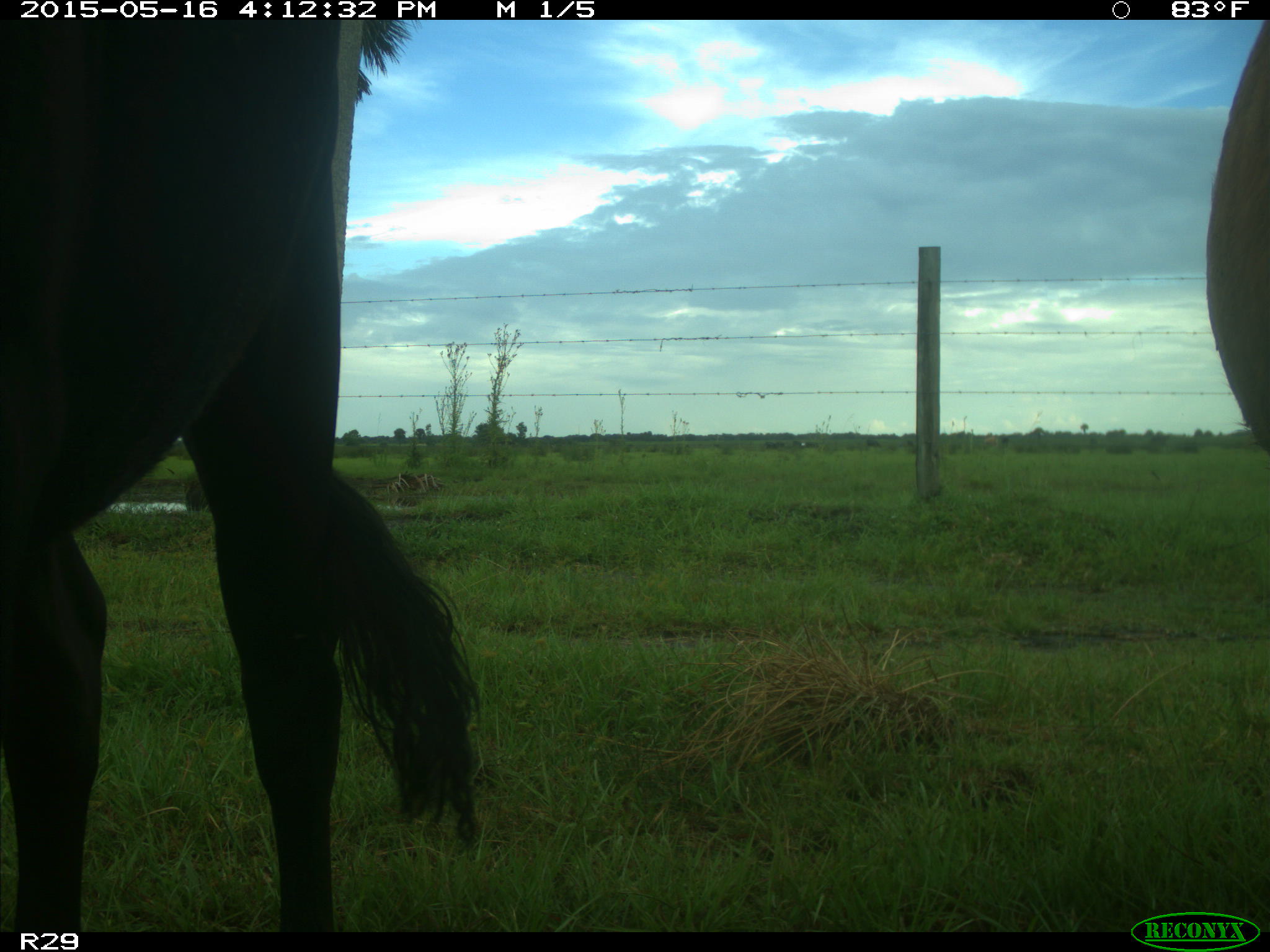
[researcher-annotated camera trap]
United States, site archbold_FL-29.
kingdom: Animalia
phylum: Chordata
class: Mammalia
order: Artiodactyla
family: Bovidae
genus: Bos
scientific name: Bos taurus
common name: domestic cow